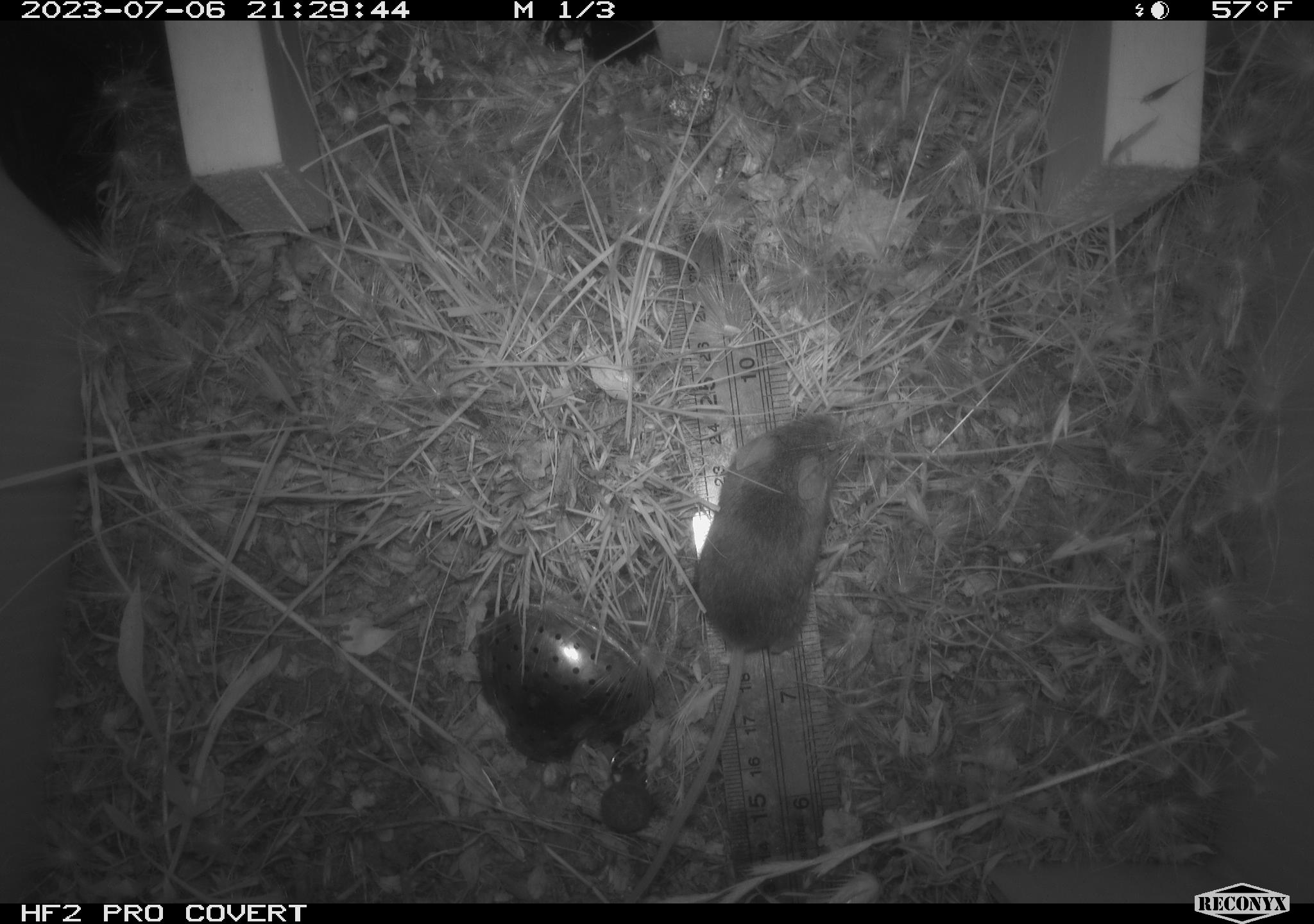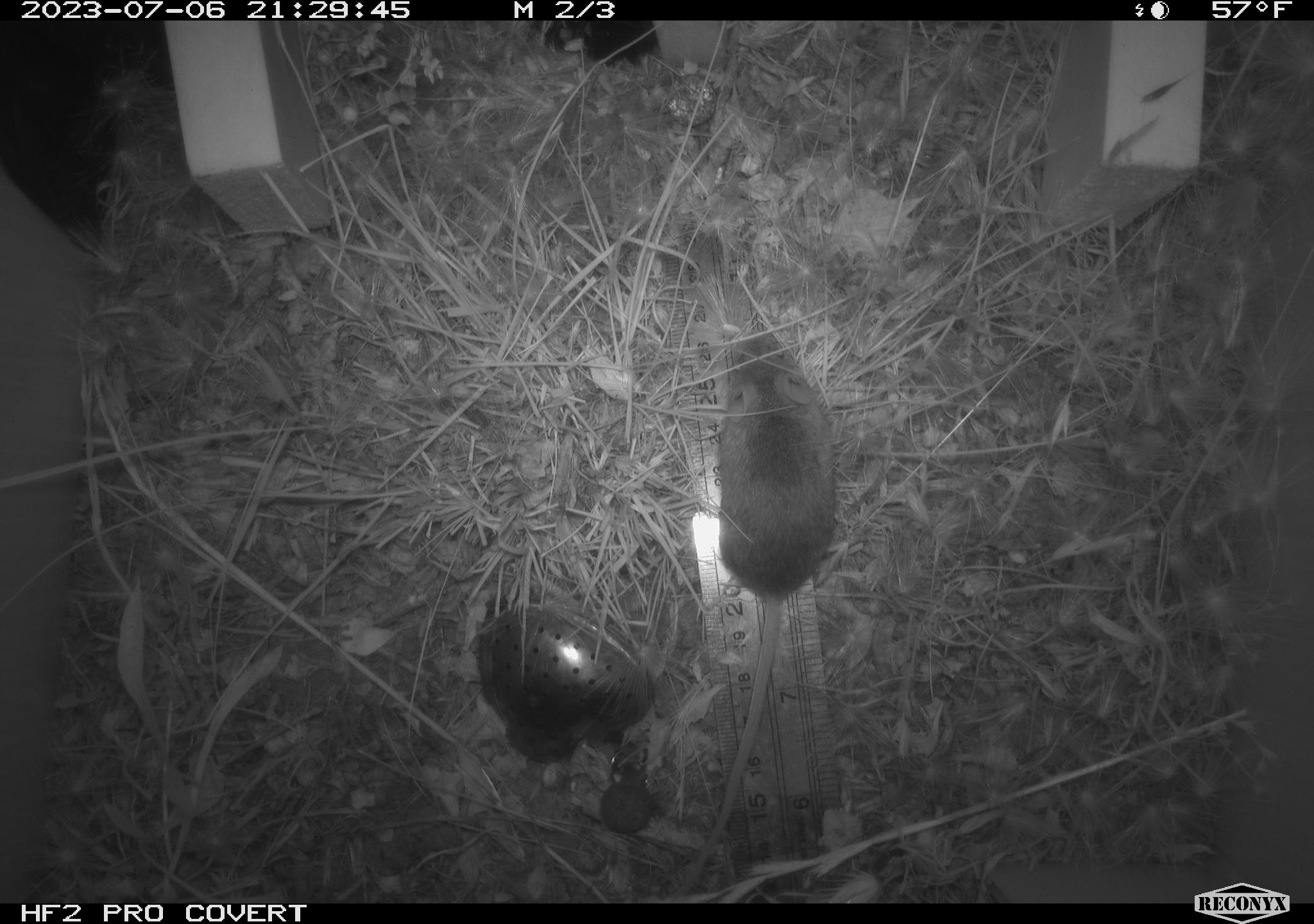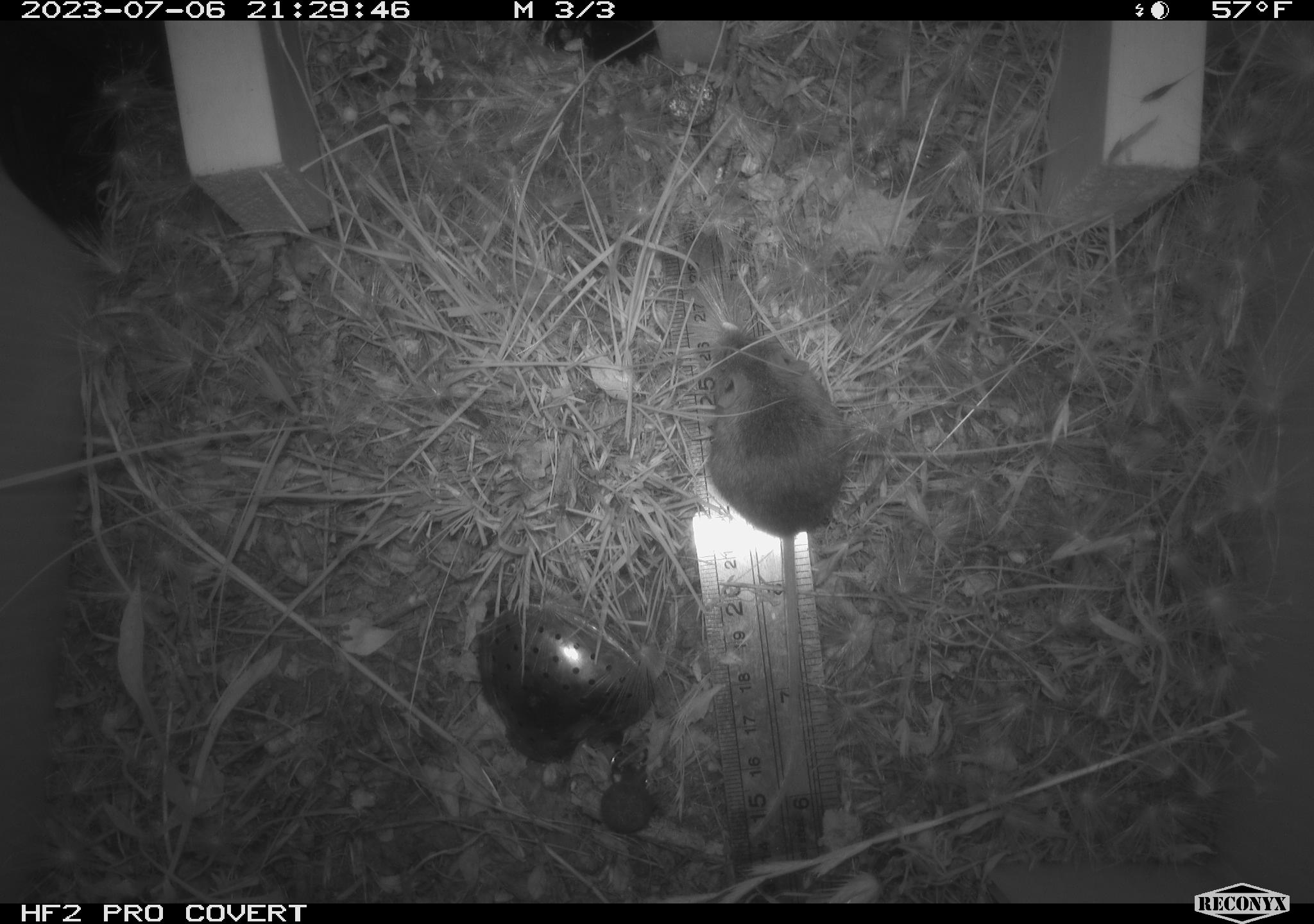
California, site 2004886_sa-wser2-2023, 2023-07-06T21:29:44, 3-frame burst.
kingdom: Animalia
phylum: Chordata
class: Mammalia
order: Rodentia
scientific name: Rodentia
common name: mouse species